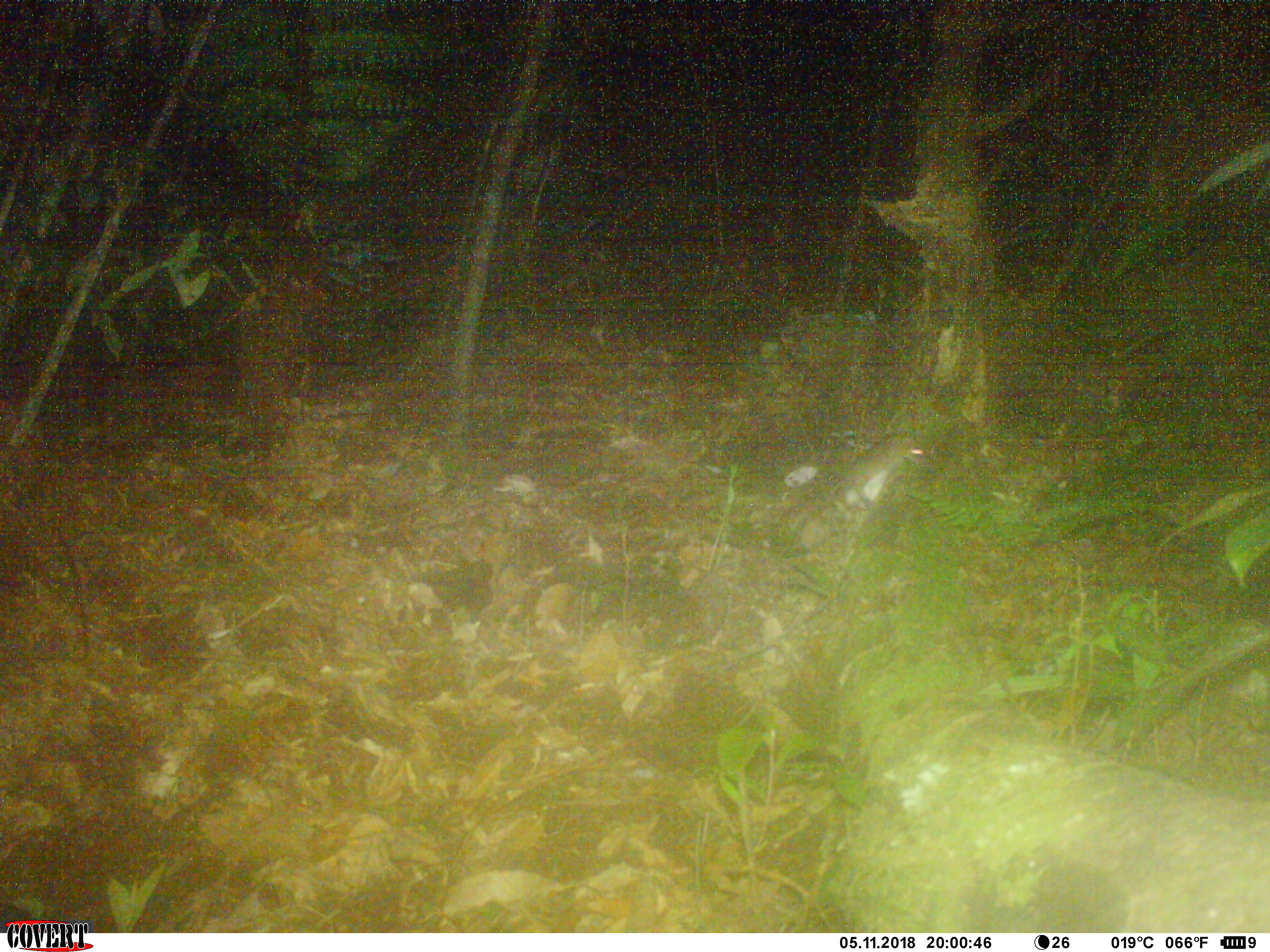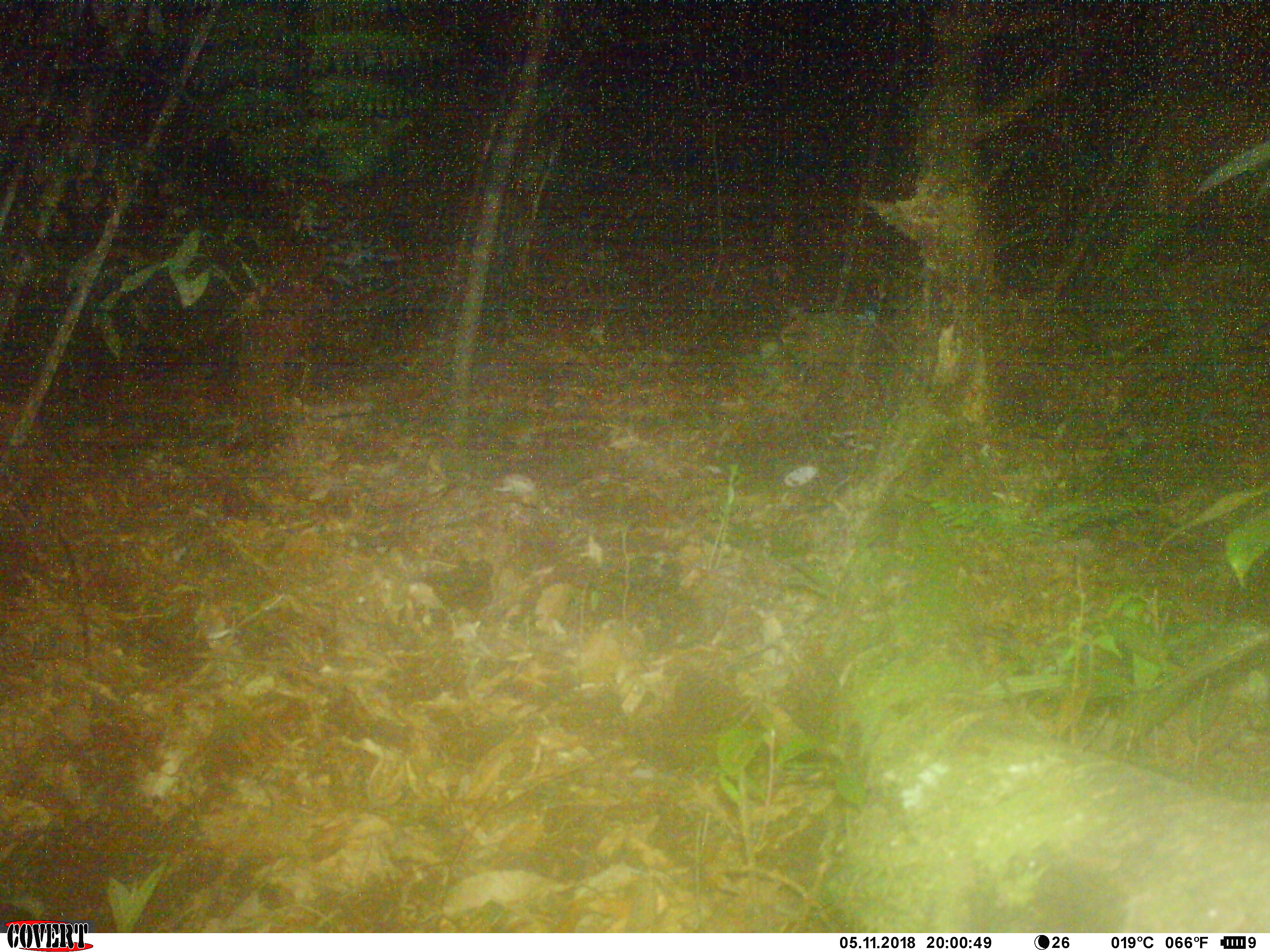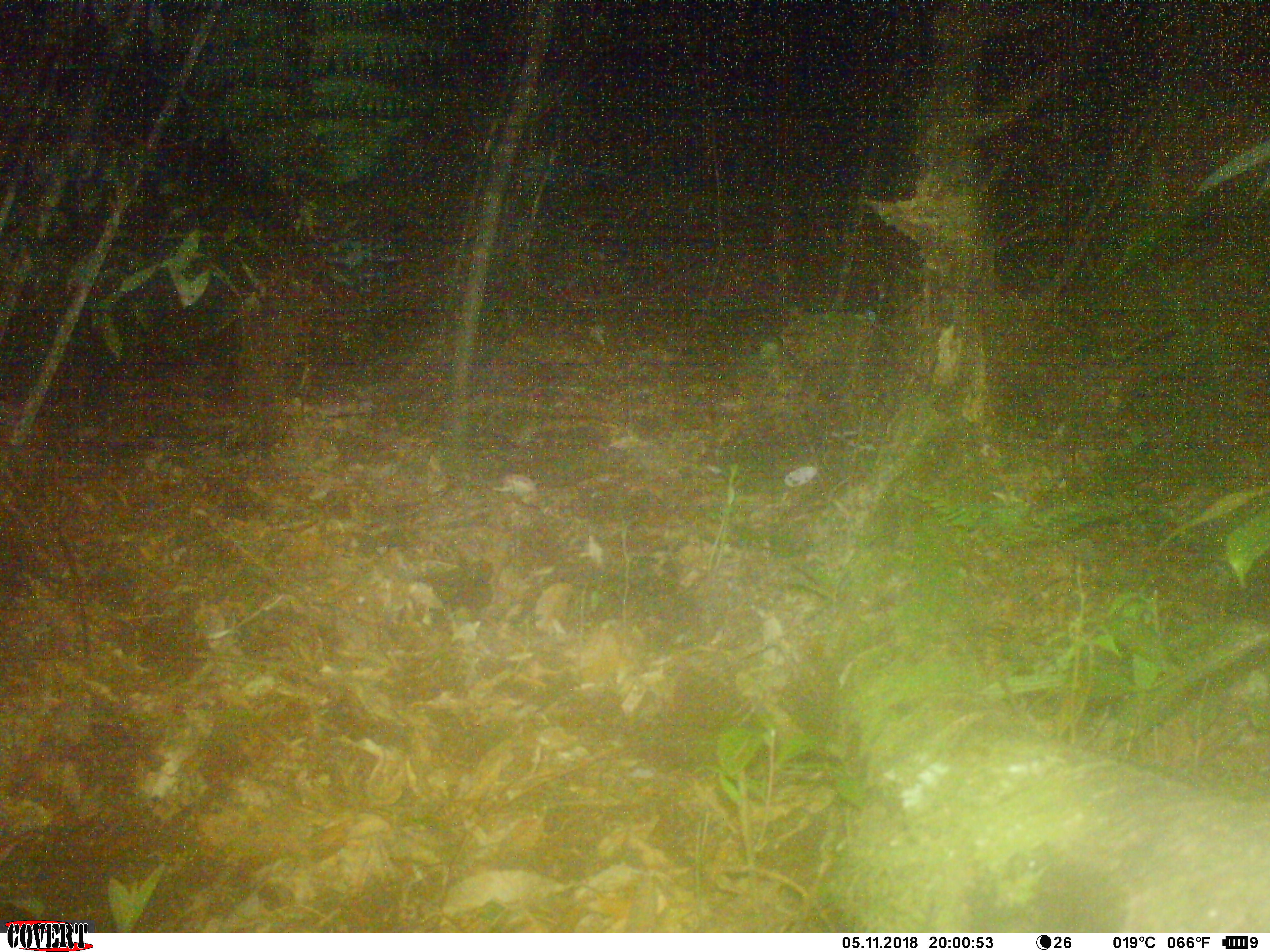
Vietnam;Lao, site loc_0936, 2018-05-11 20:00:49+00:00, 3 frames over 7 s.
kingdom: Animalia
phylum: Chordata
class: Mammalia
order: Rodentia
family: Muridae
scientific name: Muridae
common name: old-world mice and rats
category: unidentified murid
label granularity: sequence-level